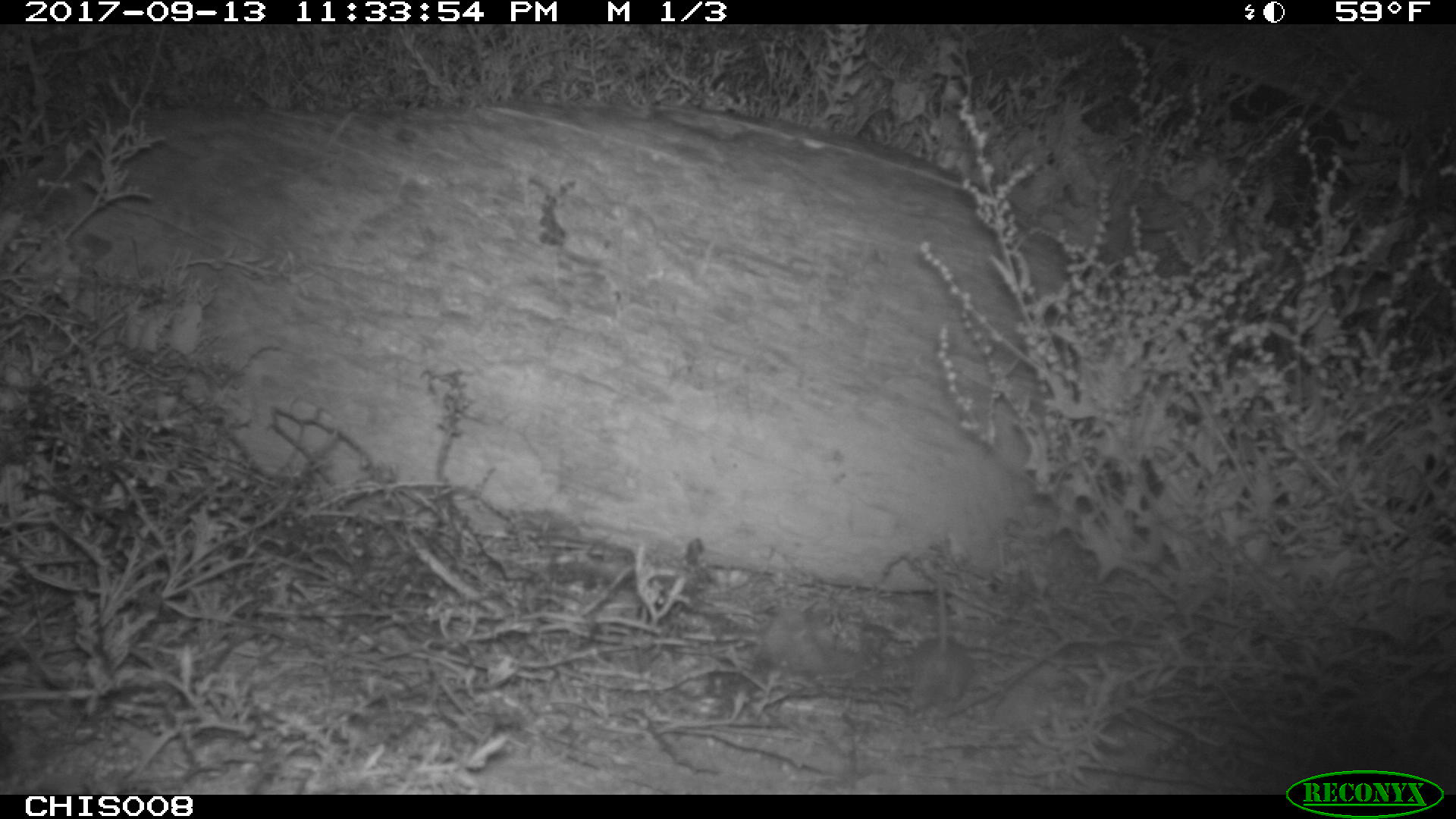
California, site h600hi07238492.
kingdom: Animalia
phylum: Chordata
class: Mammalia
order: Rodentia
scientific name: Rodentia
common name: rodent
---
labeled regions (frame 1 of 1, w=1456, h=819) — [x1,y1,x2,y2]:
rodent: [914,567,975,706]